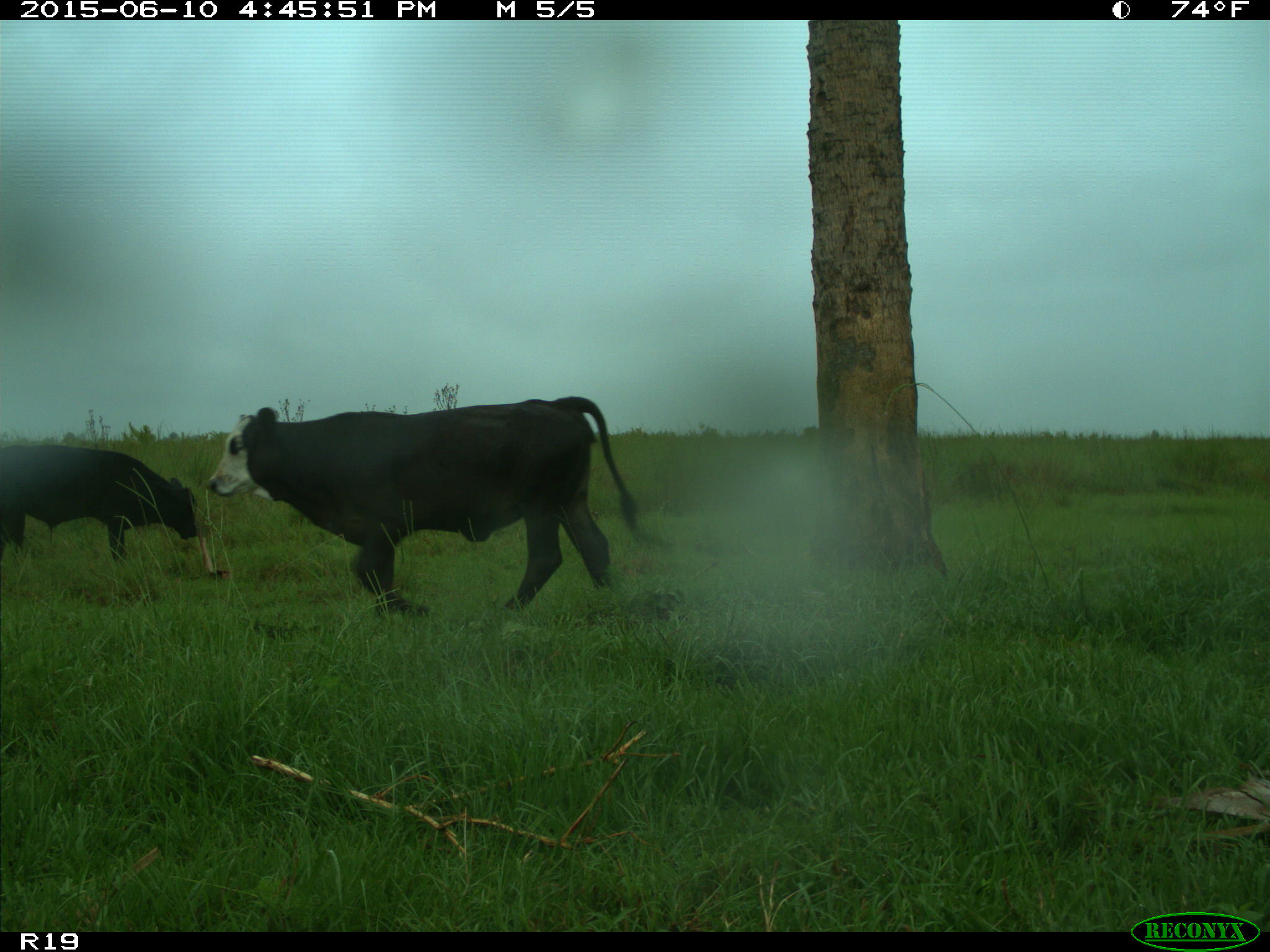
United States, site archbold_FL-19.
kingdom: Animalia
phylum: Chordata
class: Mammalia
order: Artiodactyla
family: Bovidae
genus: Bos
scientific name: Bos taurus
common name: domestic cow